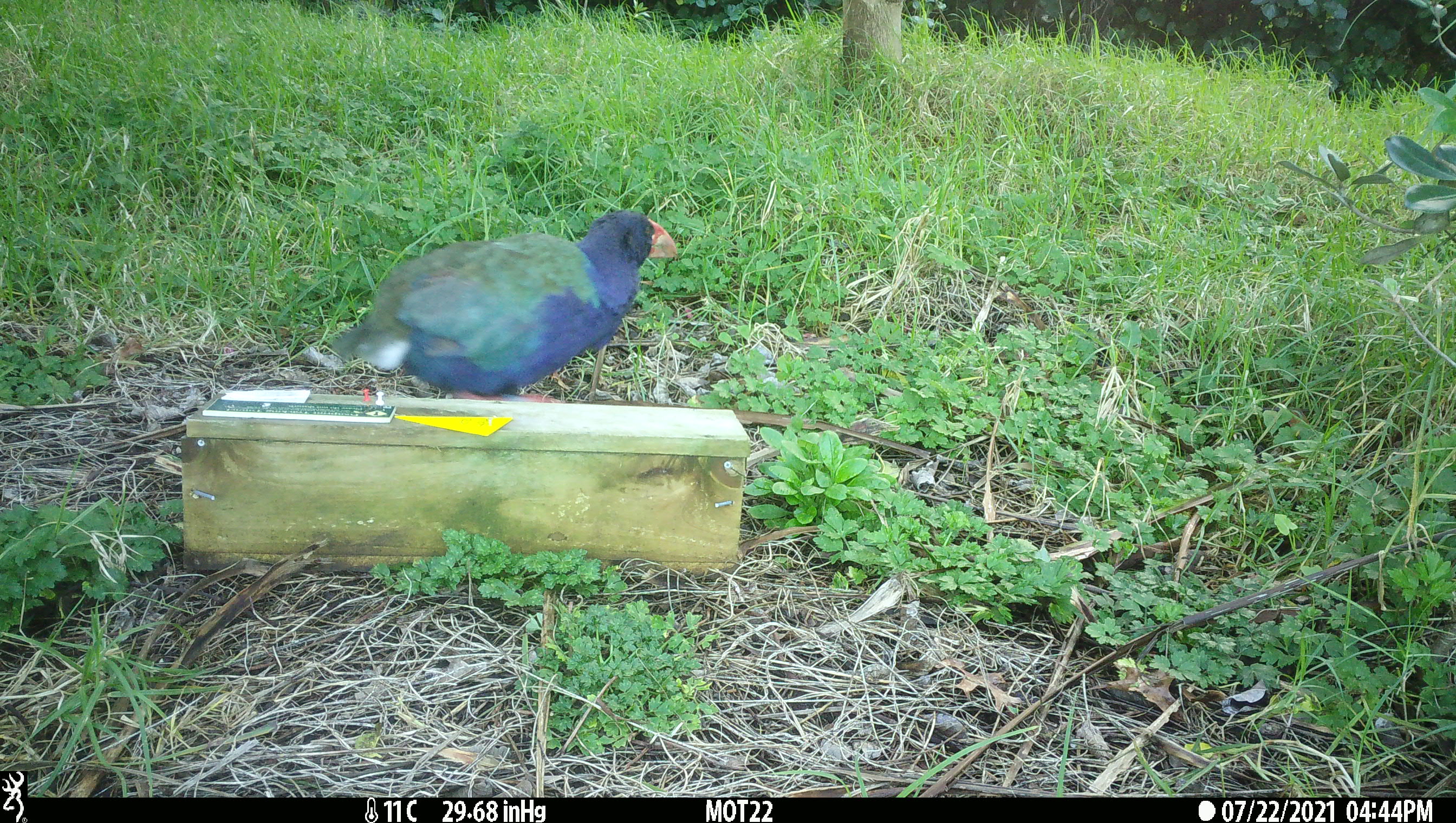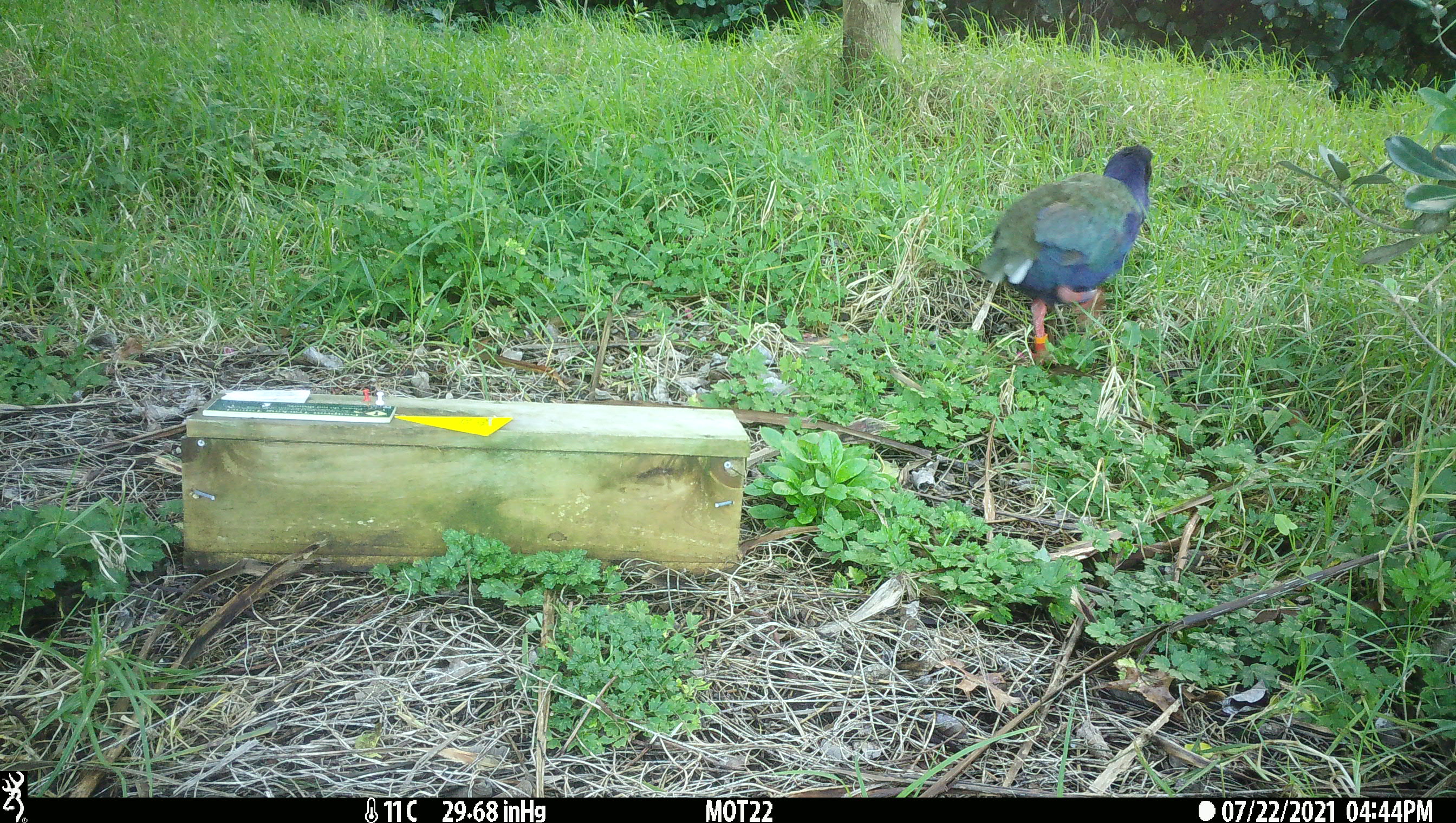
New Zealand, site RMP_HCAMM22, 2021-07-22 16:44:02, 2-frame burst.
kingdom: Animalia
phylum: Chordata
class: Aves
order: Gruiformes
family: Rallidae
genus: Porphyrio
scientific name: Porphyrio mantelli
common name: takahe